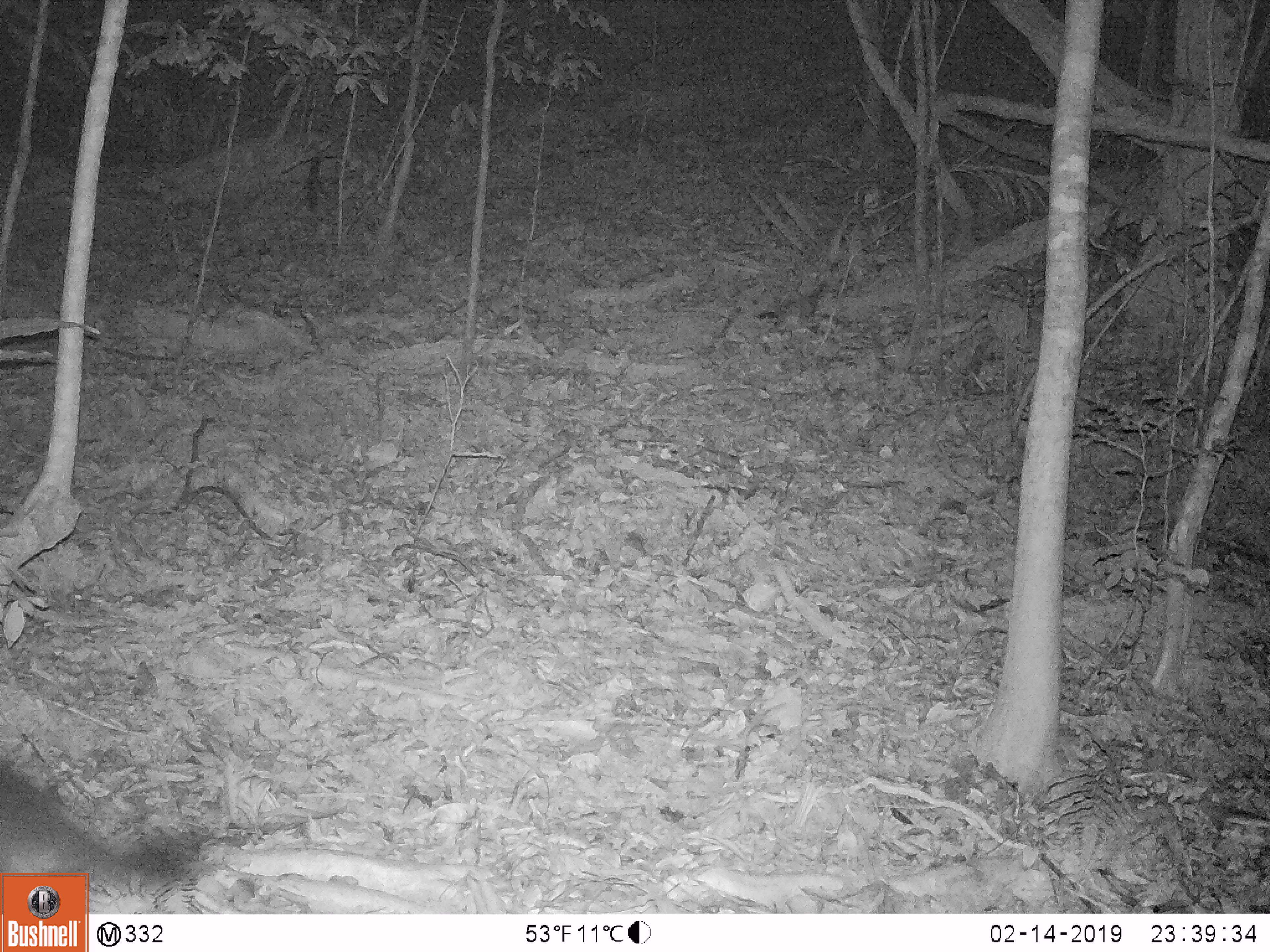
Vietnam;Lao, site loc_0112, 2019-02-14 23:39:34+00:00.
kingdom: Animalia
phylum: Chordata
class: Mammalia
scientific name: Mammalia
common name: mammal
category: unidentified small mammal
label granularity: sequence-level